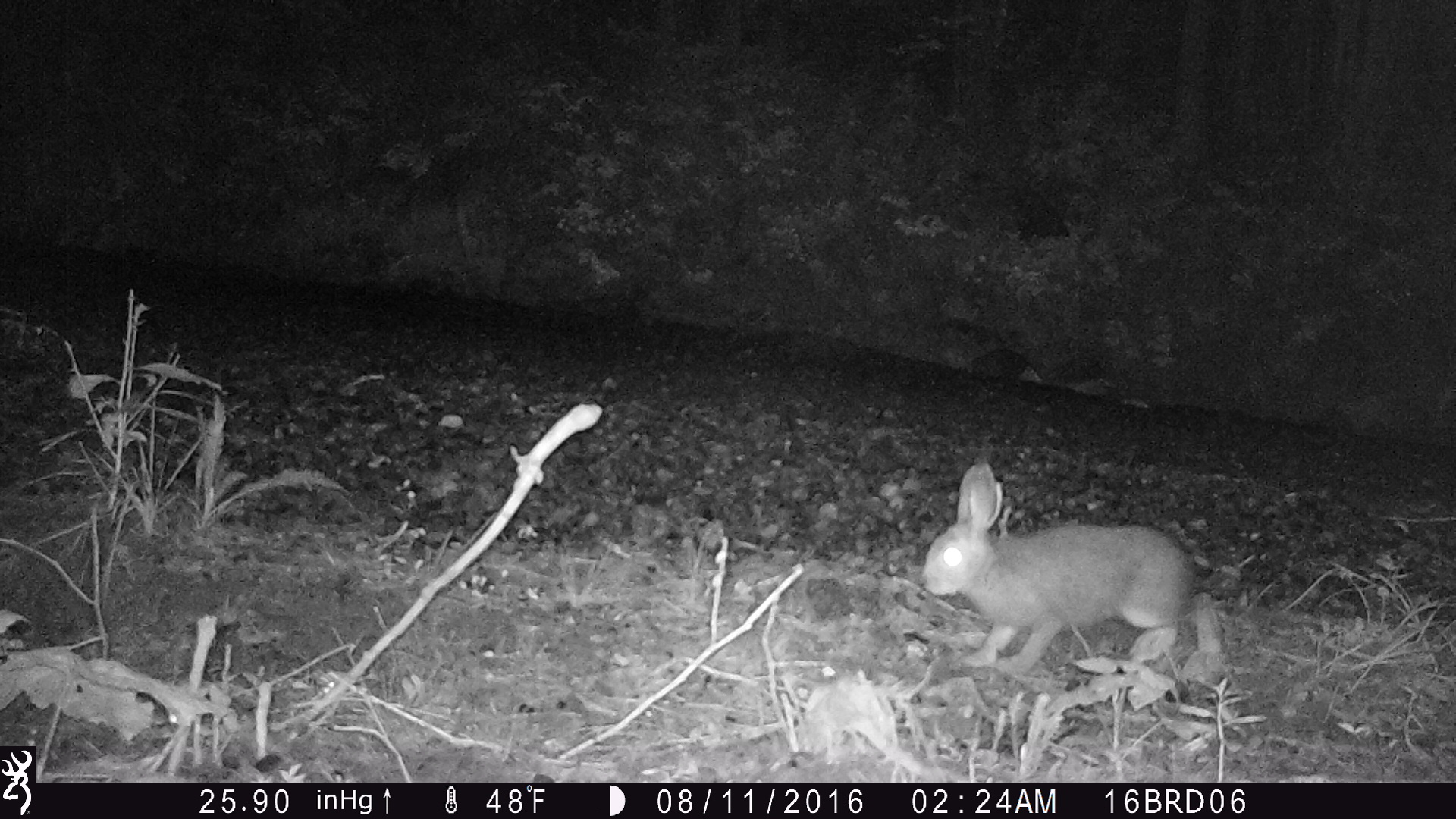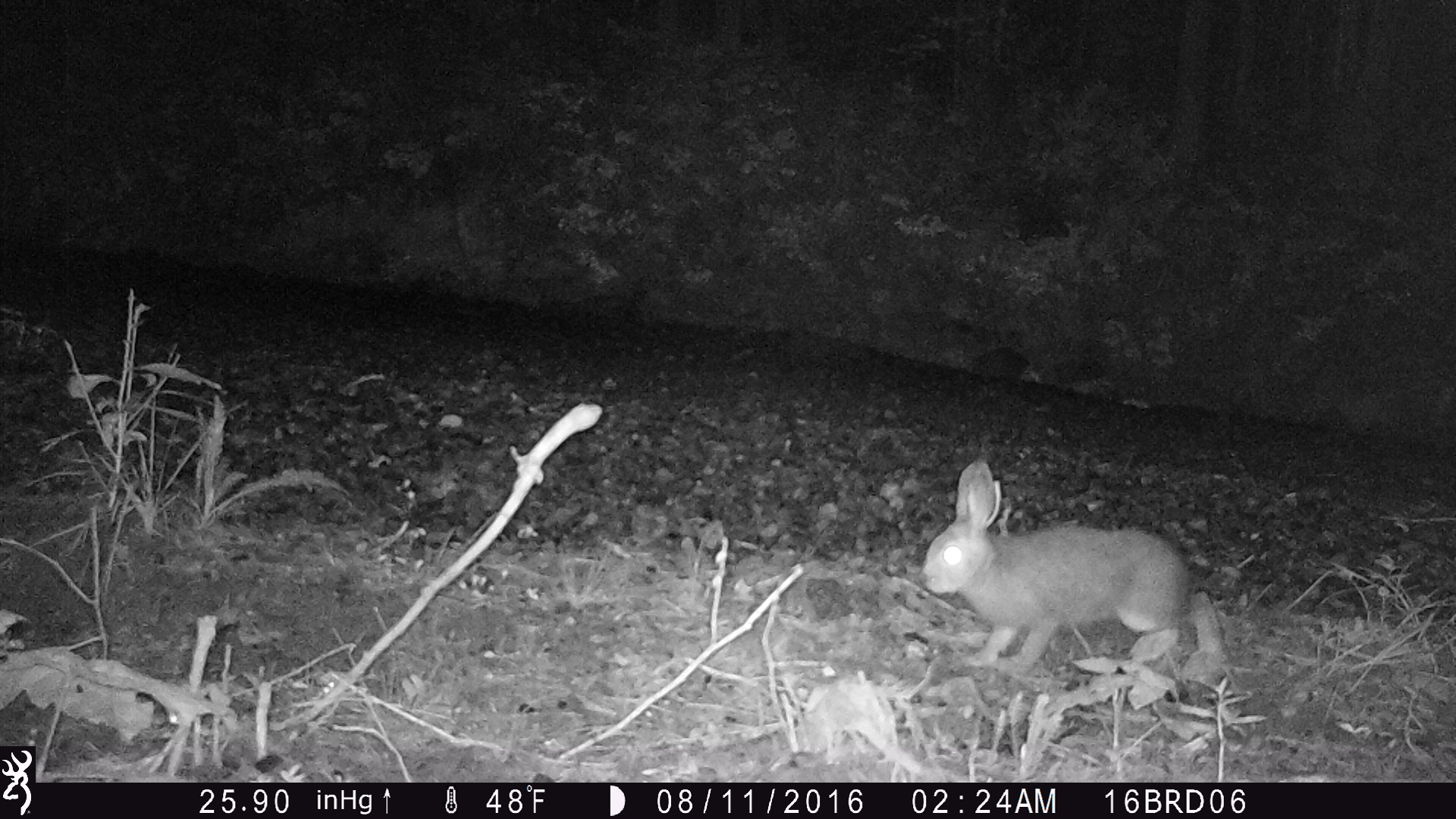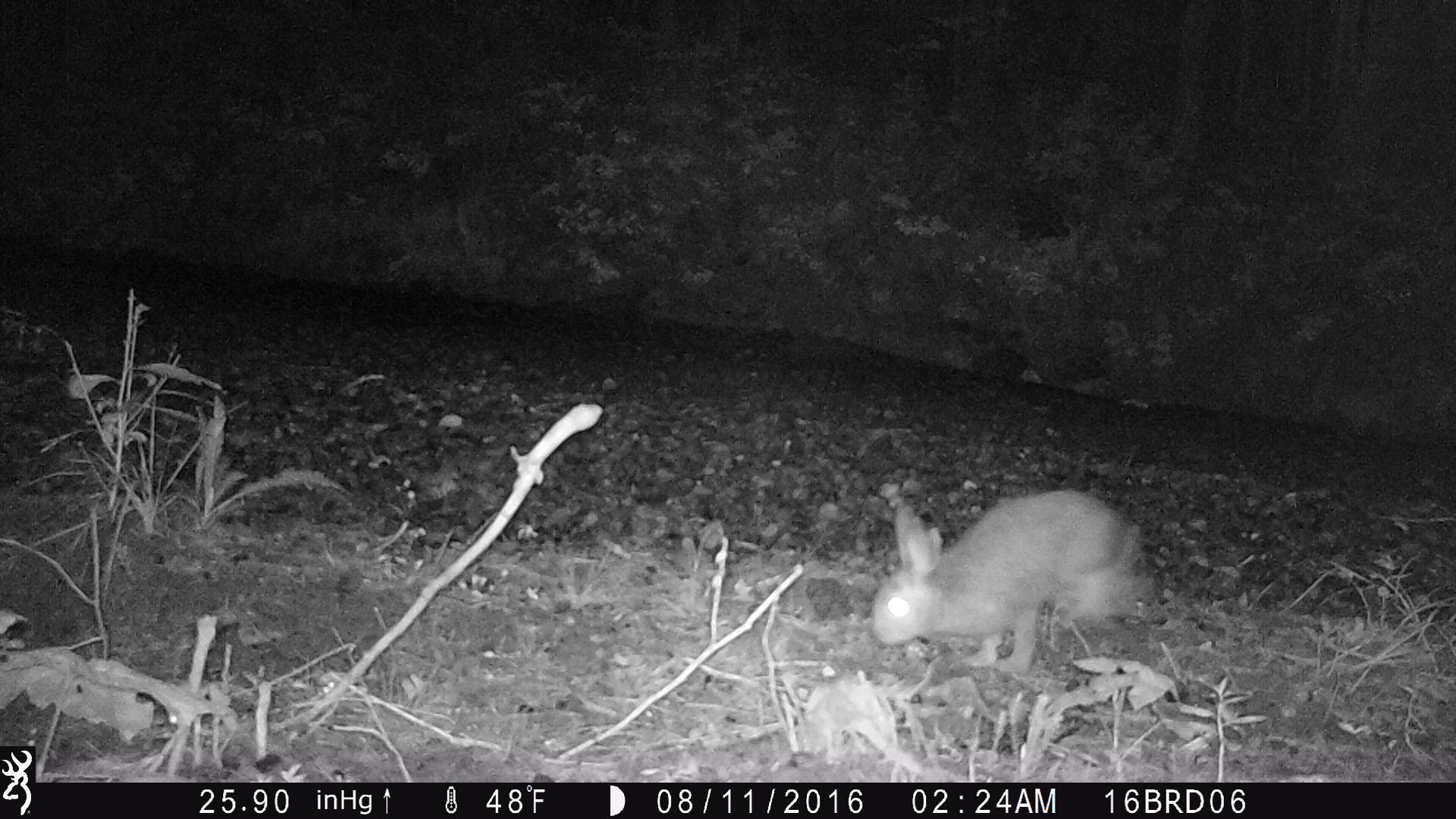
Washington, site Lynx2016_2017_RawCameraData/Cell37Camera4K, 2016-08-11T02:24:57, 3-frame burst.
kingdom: Animalia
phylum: Chordata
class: Mammalia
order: Lagomorpha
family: Leporidae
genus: Lepus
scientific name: Lepus americanus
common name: snowshoe hare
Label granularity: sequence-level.